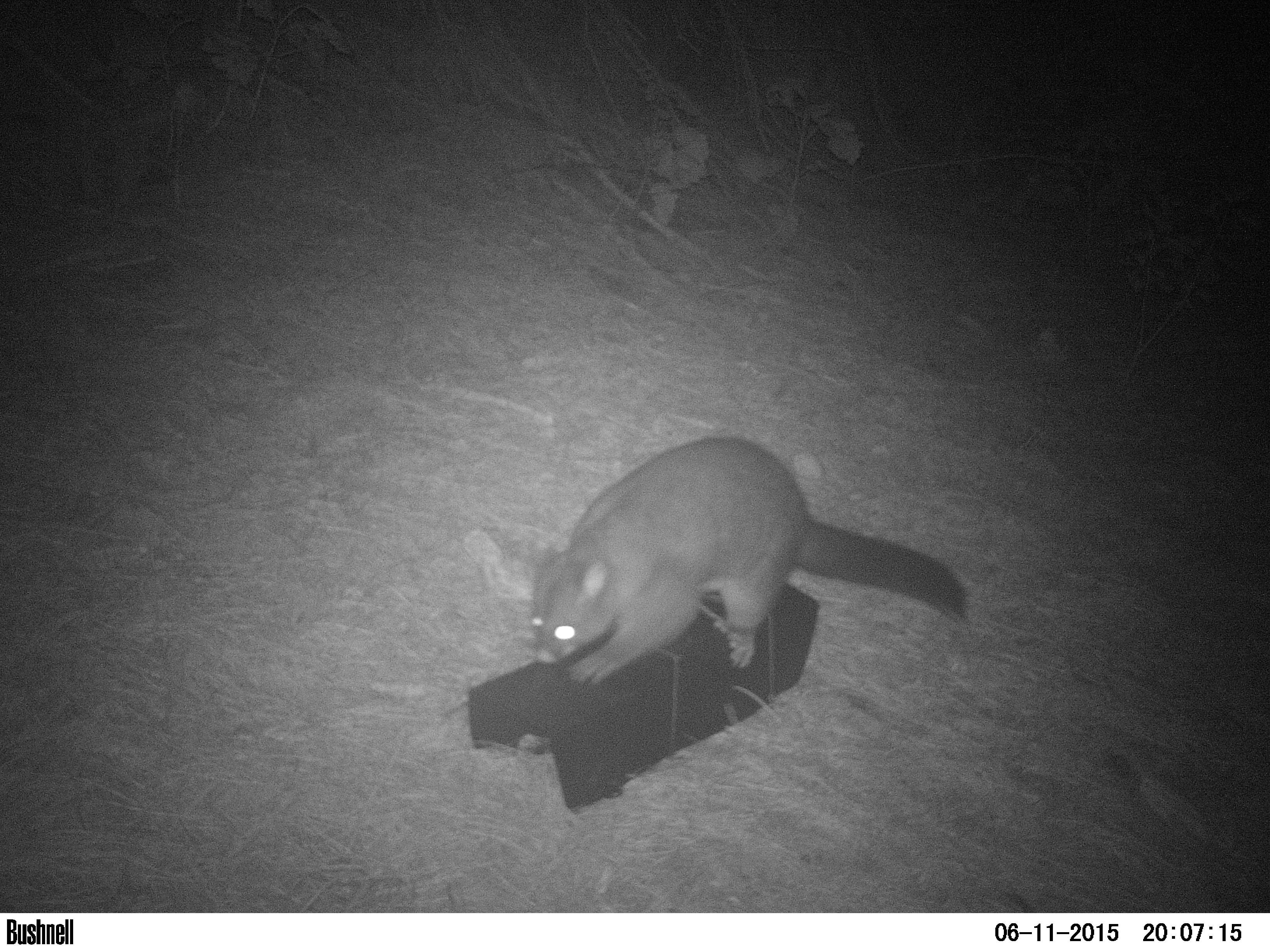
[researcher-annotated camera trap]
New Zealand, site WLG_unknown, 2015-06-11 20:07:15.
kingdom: Animalia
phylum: Chordata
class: Mammalia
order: Diprotodontia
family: Phalangeridae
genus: Trichosurus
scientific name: Trichosurus vulpecula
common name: common brushtail possum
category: possum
Possum (common brushtail possum) (Trichosurus vulpecula).